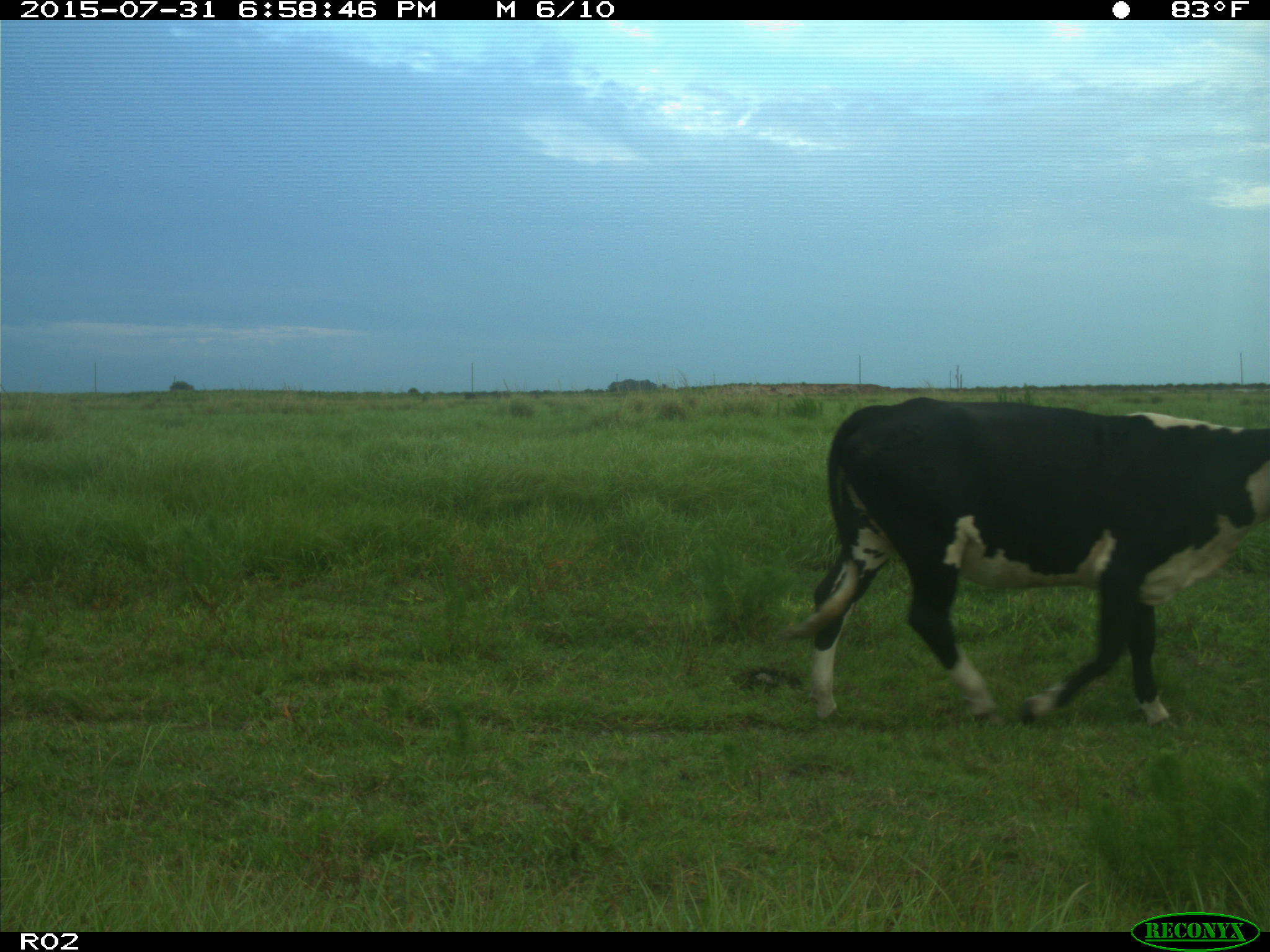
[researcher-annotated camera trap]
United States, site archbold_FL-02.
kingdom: Animalia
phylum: Chordata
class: Mammalia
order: Artiodactyla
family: Bovidae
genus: Bos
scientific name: Bos taurus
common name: domestic cow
Bos taurus (domestic cow).